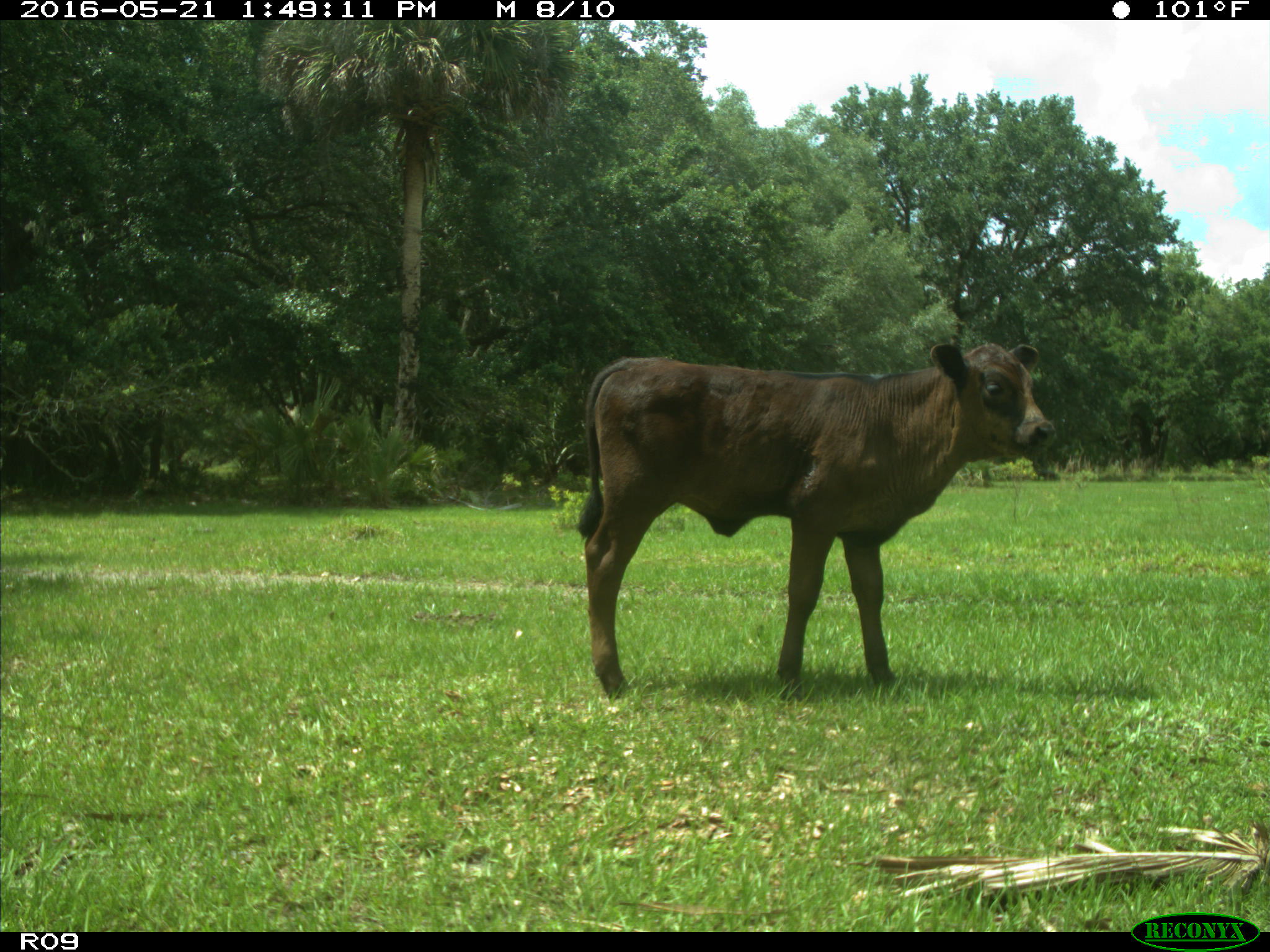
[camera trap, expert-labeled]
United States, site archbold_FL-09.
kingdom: Animalia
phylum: Chordata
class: Mammalia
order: Artiodactyla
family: Bovidae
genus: Bos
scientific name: Bos taurus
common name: domestic cow